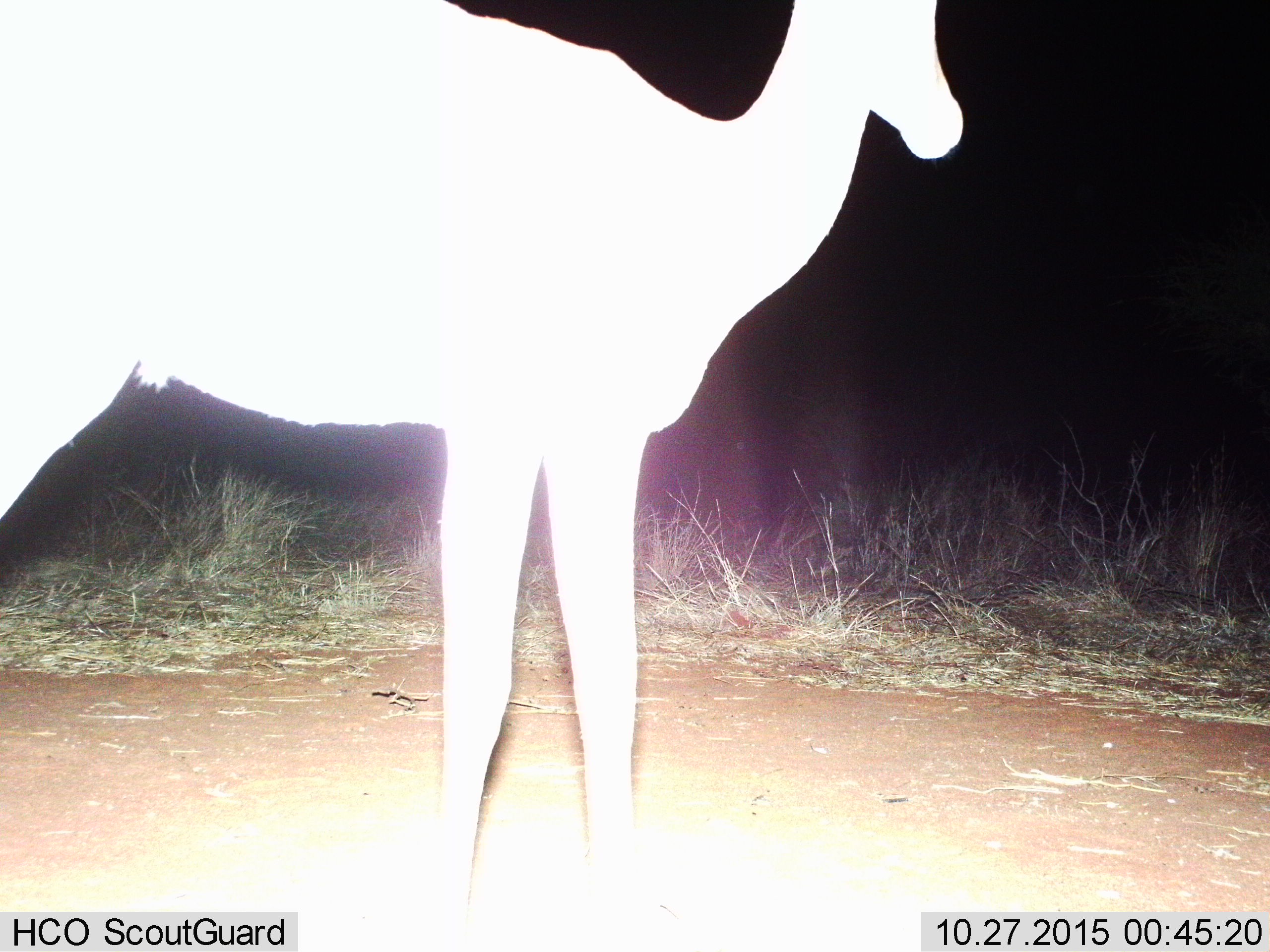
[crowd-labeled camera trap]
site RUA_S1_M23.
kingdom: Animalia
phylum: Chordata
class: Mammalia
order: Artiodactyla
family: Bovidae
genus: Aepyceros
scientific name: Aepyceros melampus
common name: impala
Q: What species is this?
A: Impala (Aepyceros melampus).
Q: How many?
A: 1.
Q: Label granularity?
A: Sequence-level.